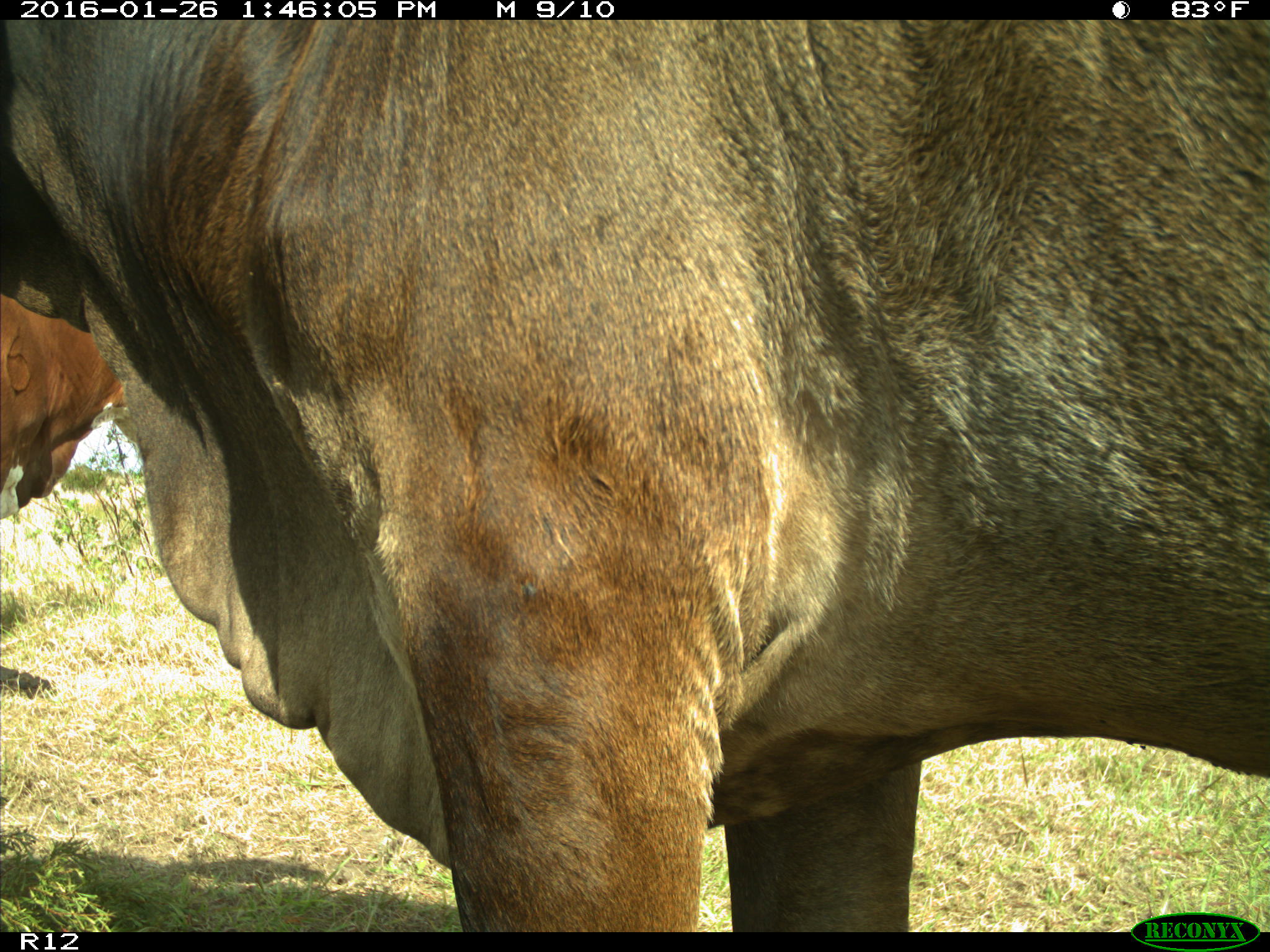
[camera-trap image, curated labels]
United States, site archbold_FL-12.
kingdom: Animalia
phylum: Chordata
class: Mammalia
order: Artiodactyla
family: Bovidae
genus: Bos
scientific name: Bos taurus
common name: domestic cow